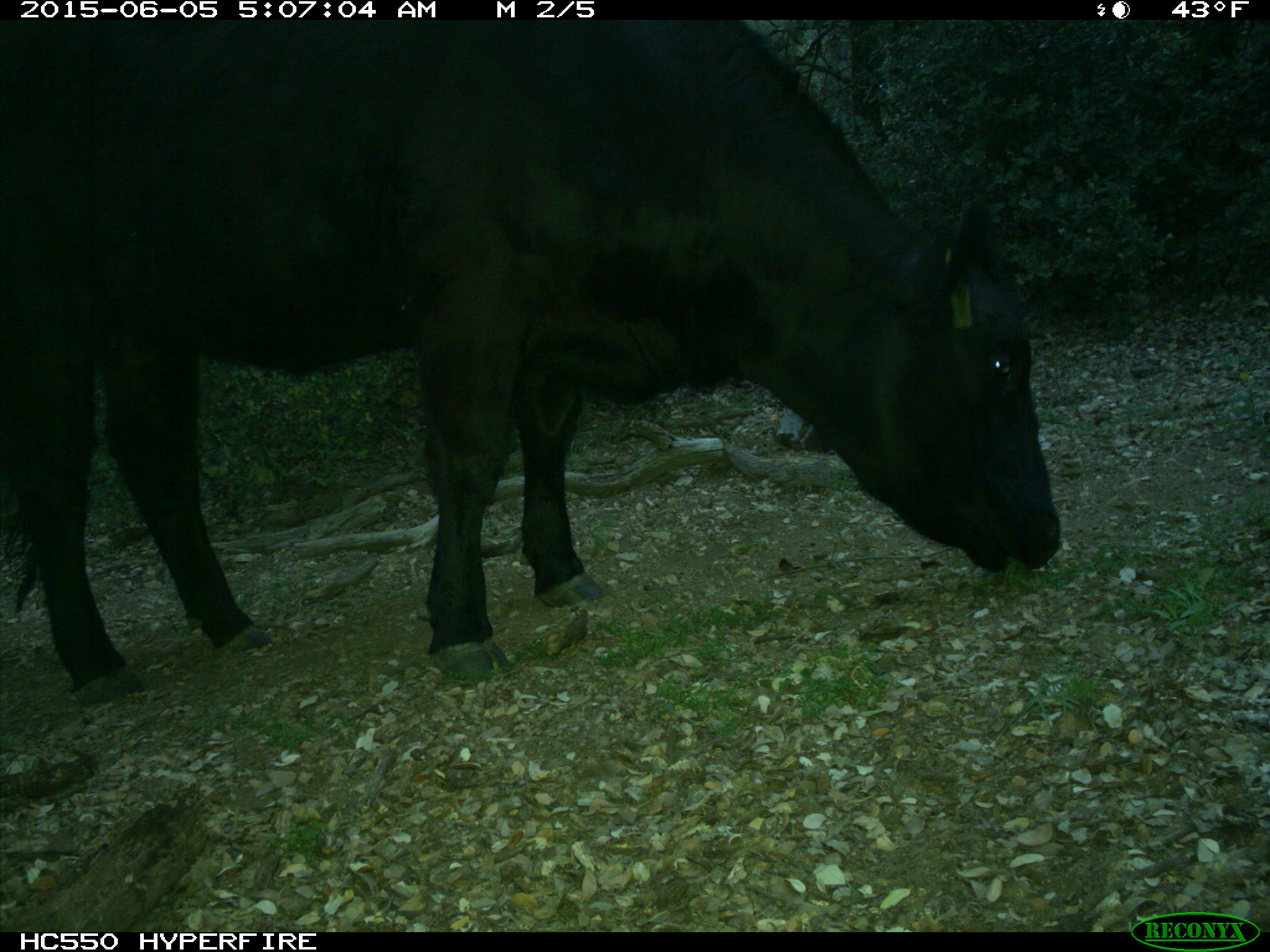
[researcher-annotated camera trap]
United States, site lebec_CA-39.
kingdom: Animalia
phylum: Chordata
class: Mammalia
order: Artiodactyla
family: Bovidae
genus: Bos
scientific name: Bos taurus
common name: domestic cow